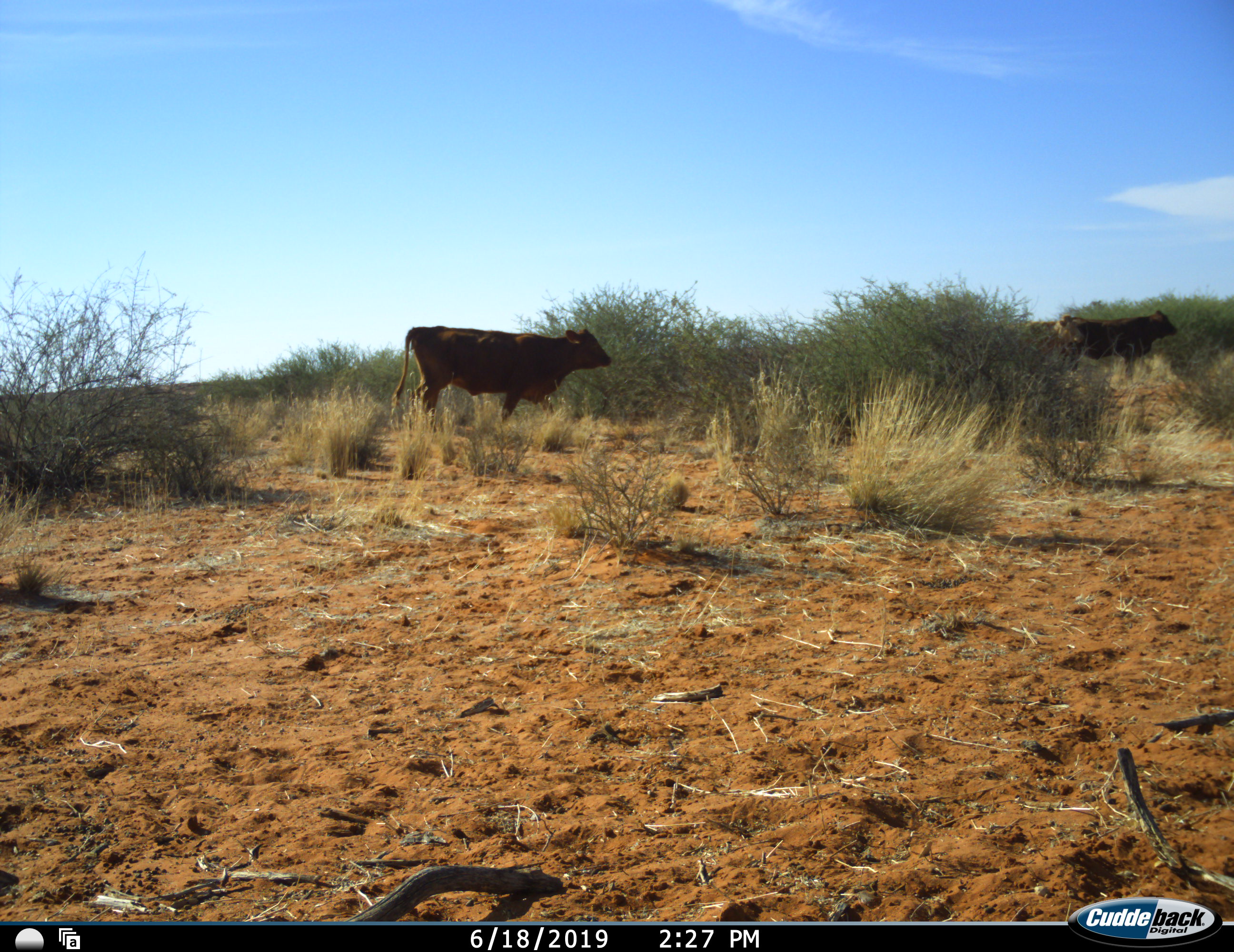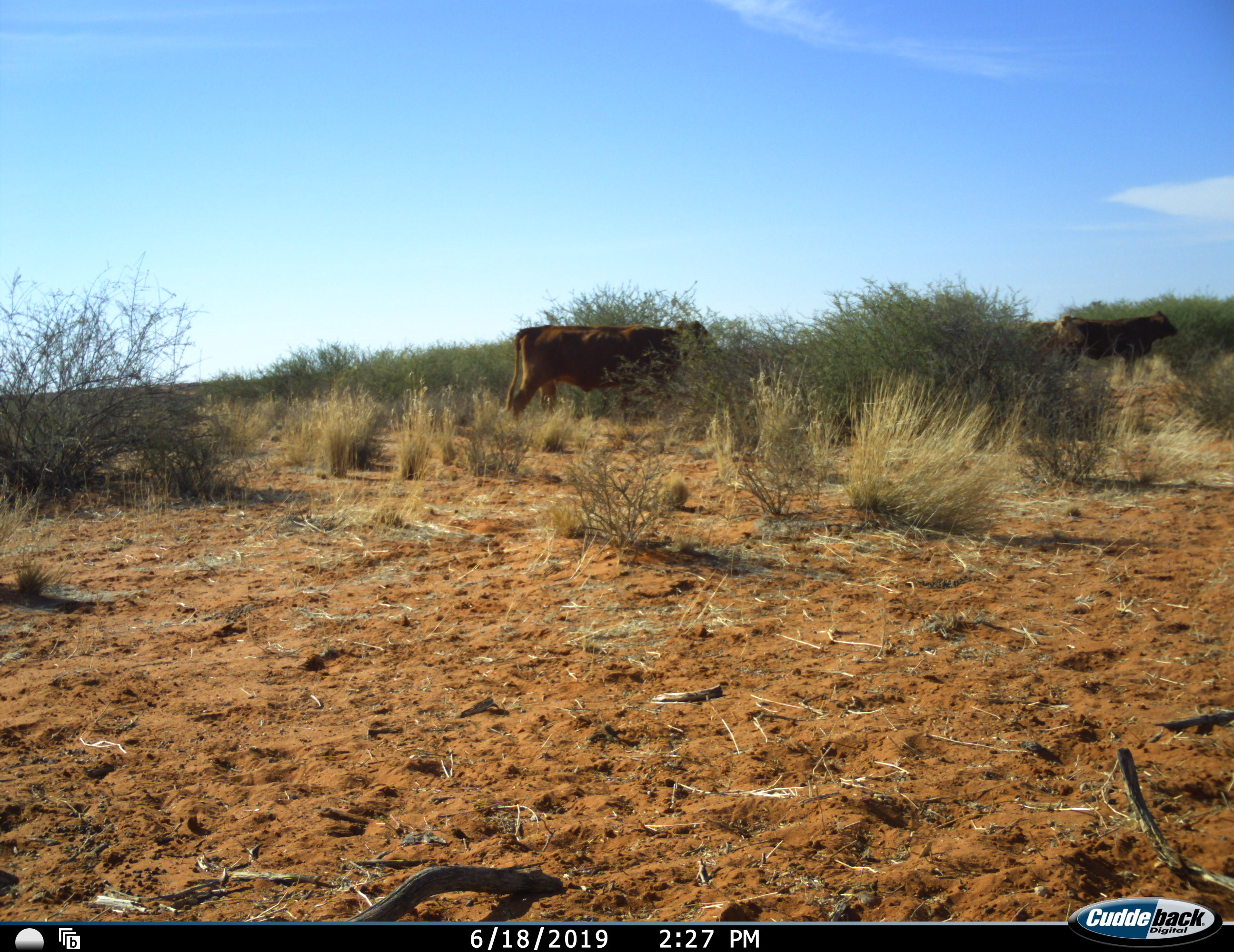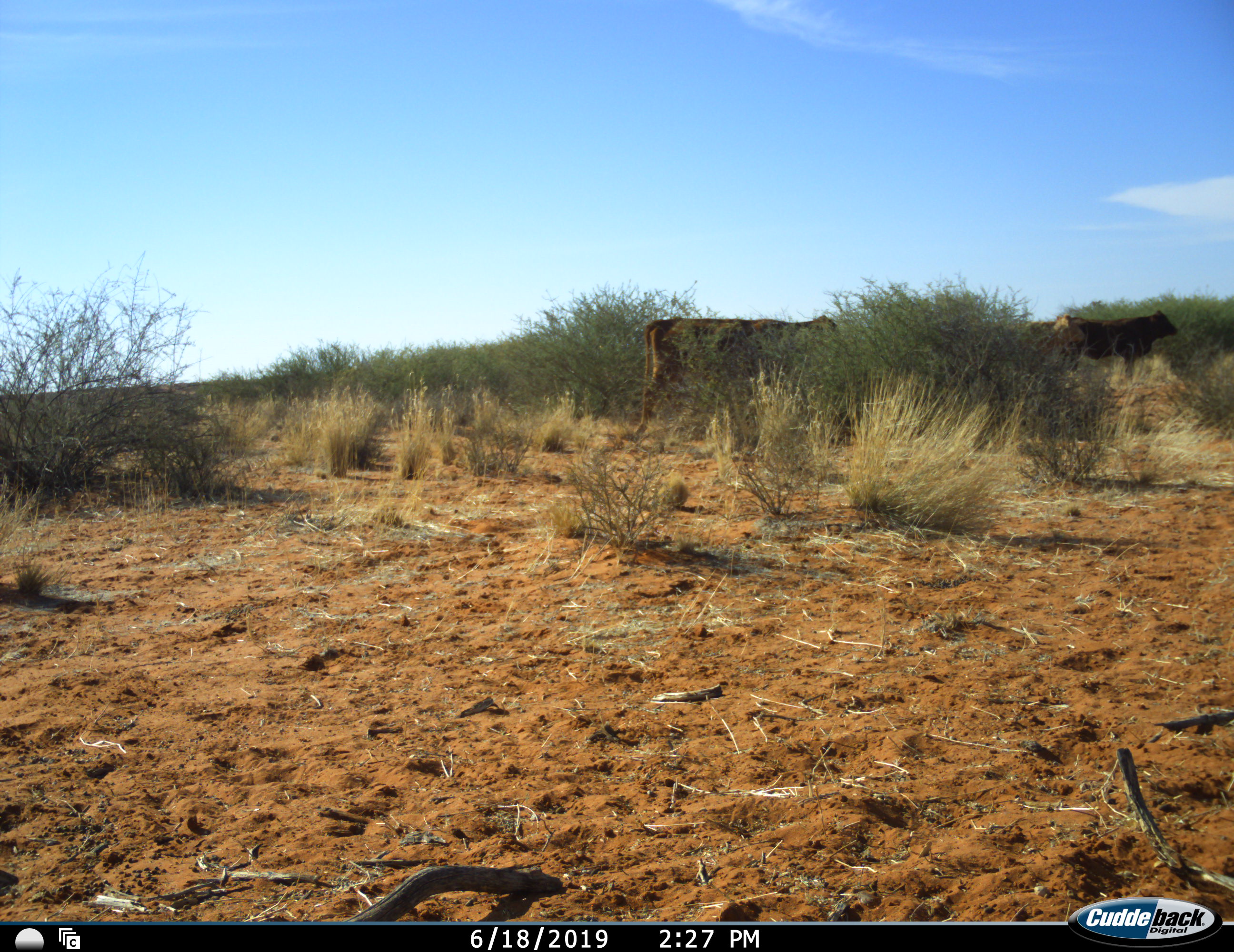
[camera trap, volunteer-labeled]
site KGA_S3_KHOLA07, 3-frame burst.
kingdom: Animalia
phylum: Chordata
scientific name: Vertebrata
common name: domestic animal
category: domesticanimal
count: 3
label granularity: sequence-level